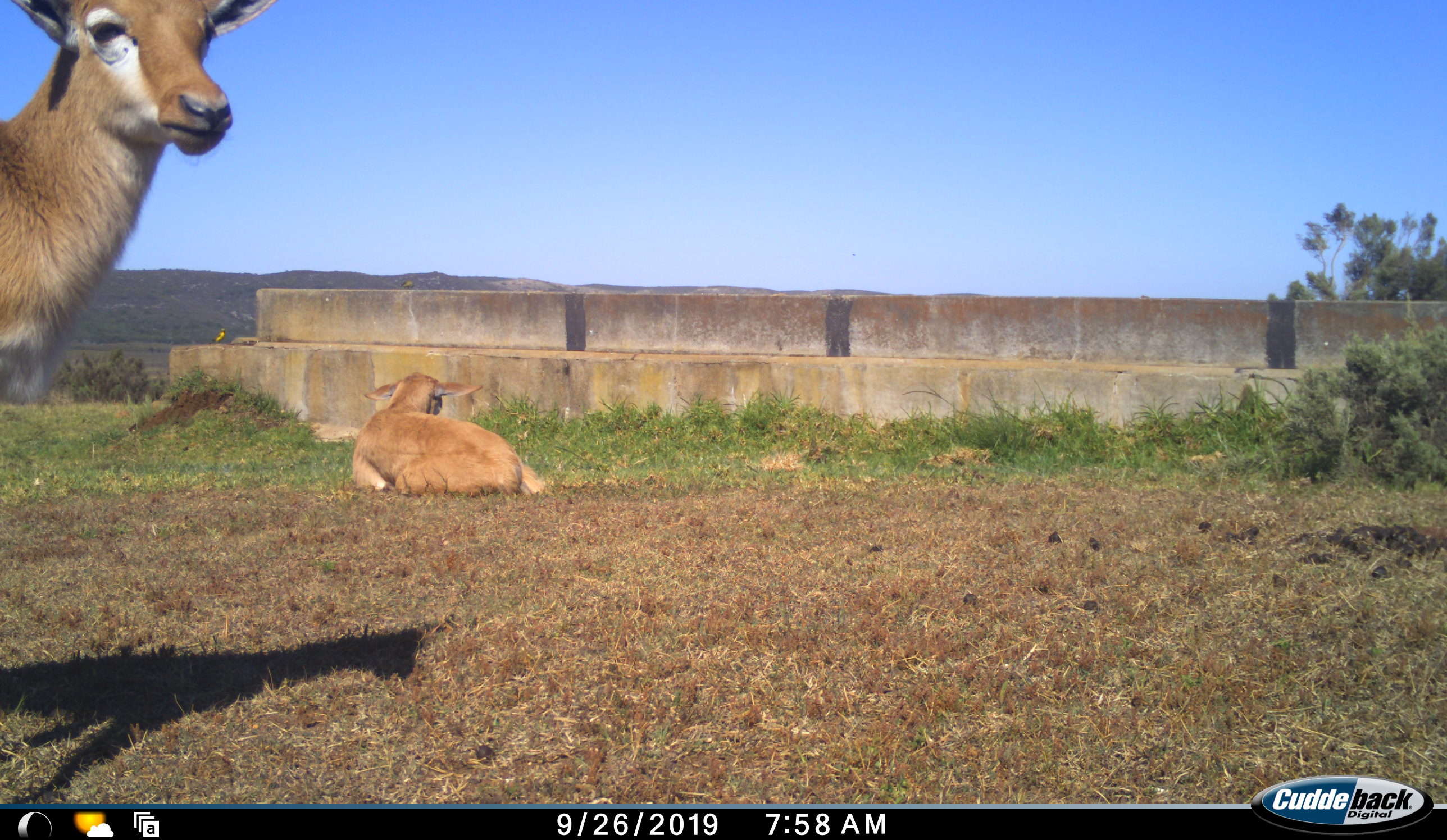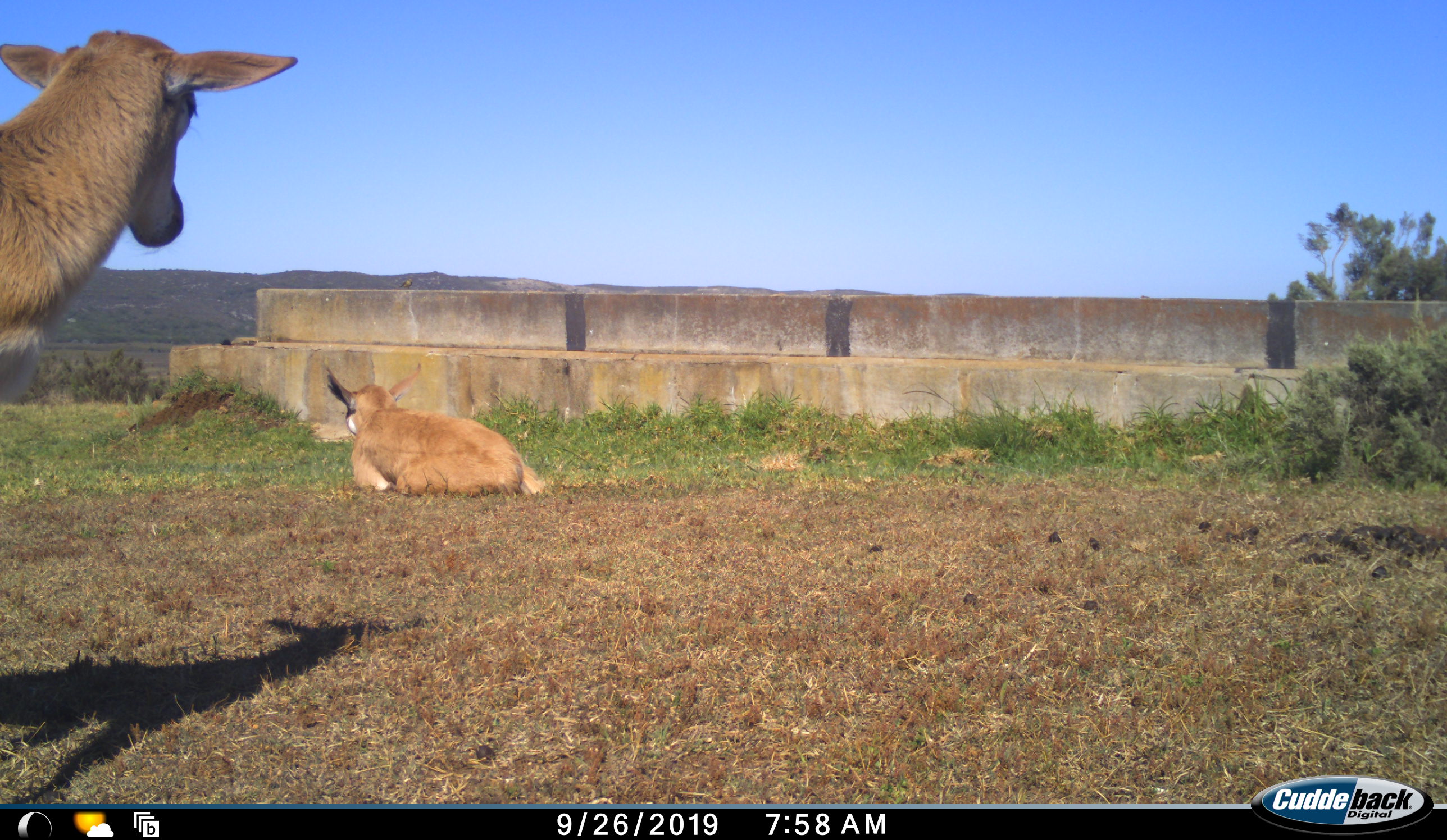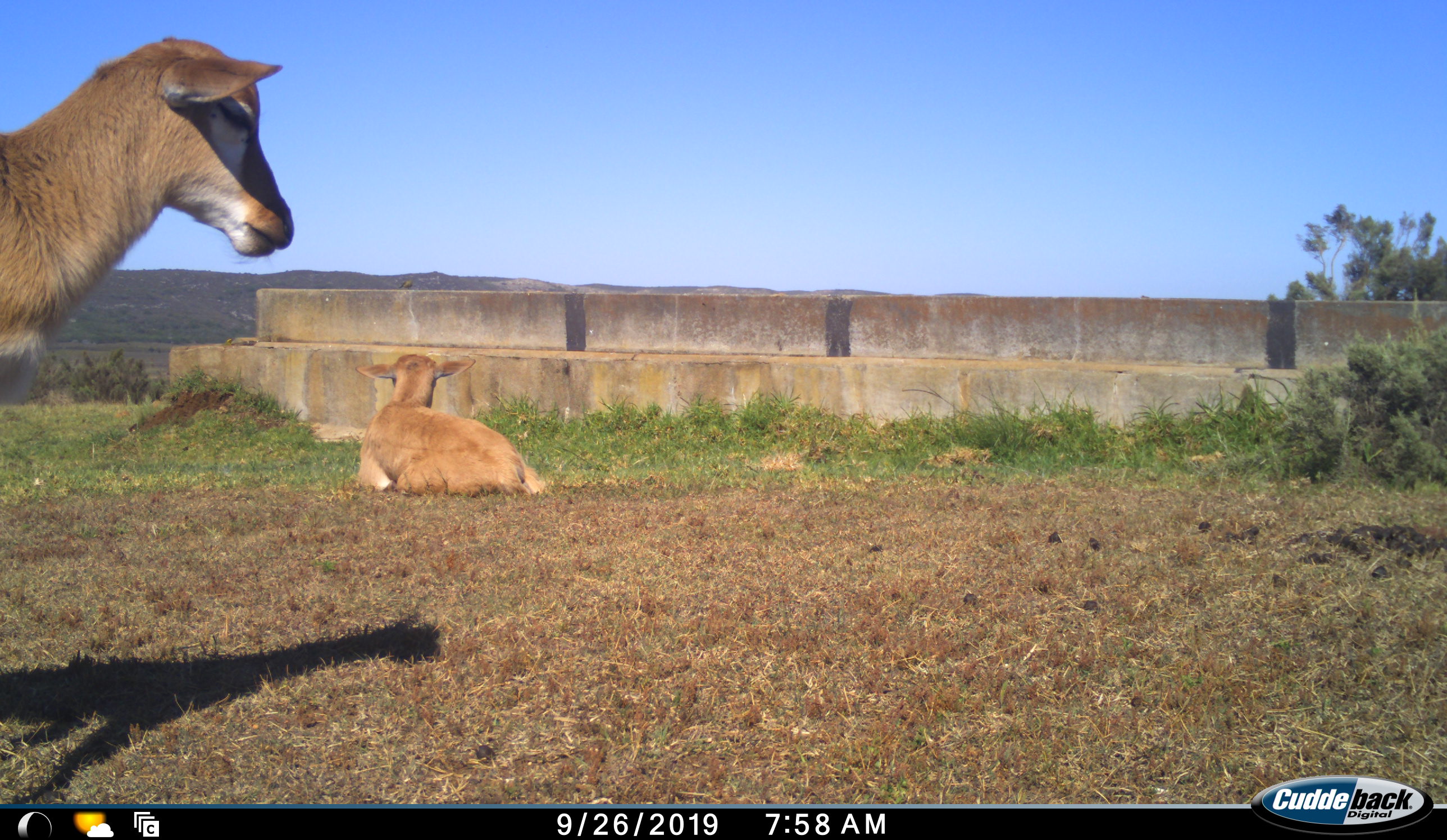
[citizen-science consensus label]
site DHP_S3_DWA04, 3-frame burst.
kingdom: Animalia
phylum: Chordata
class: Mammalia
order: Artiodactyla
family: Bovidae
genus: Damaliscus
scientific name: Damaliscus pygargus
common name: bontebok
Bontebok (Damaliscus pygargus), count 2. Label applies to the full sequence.